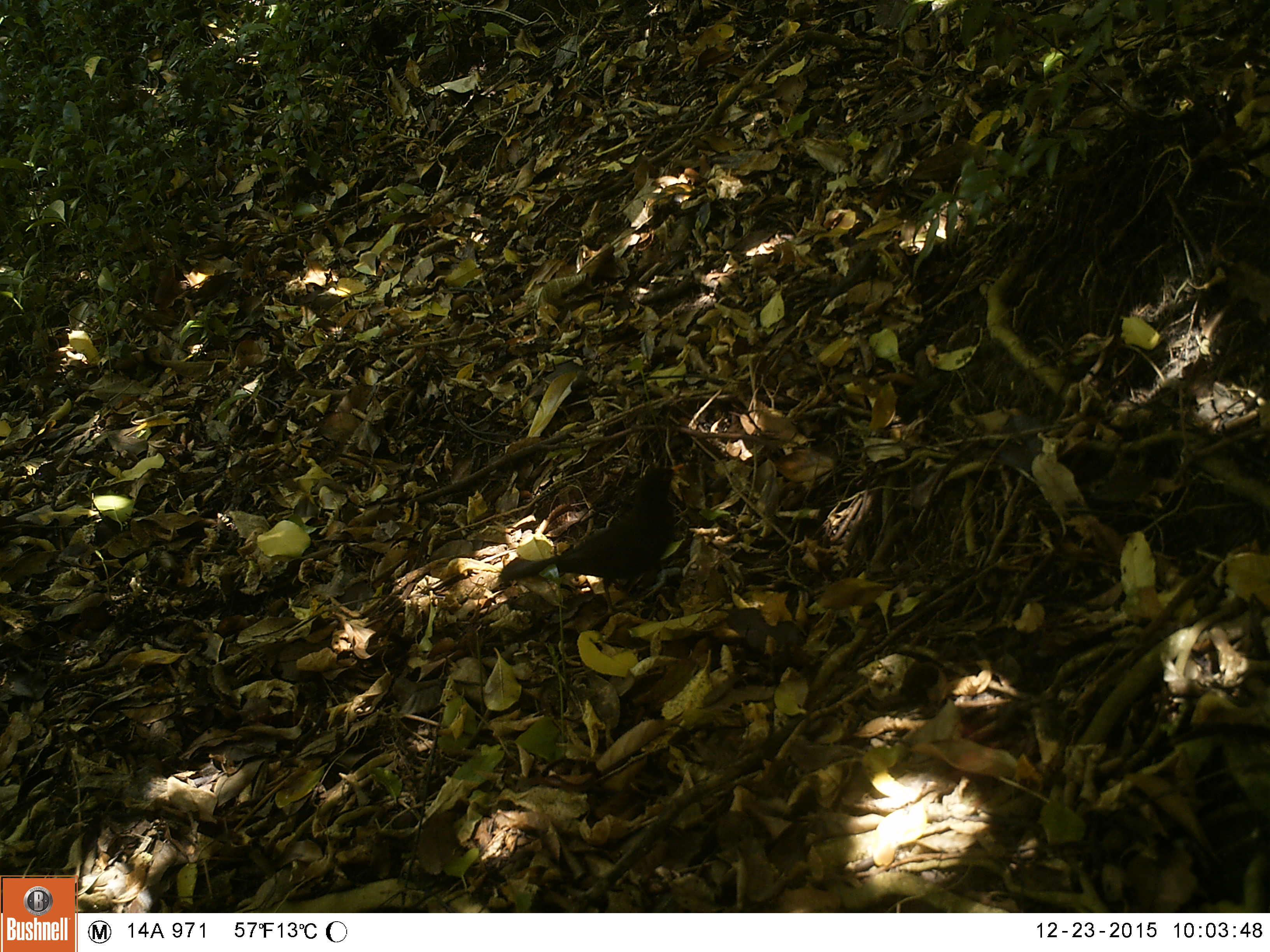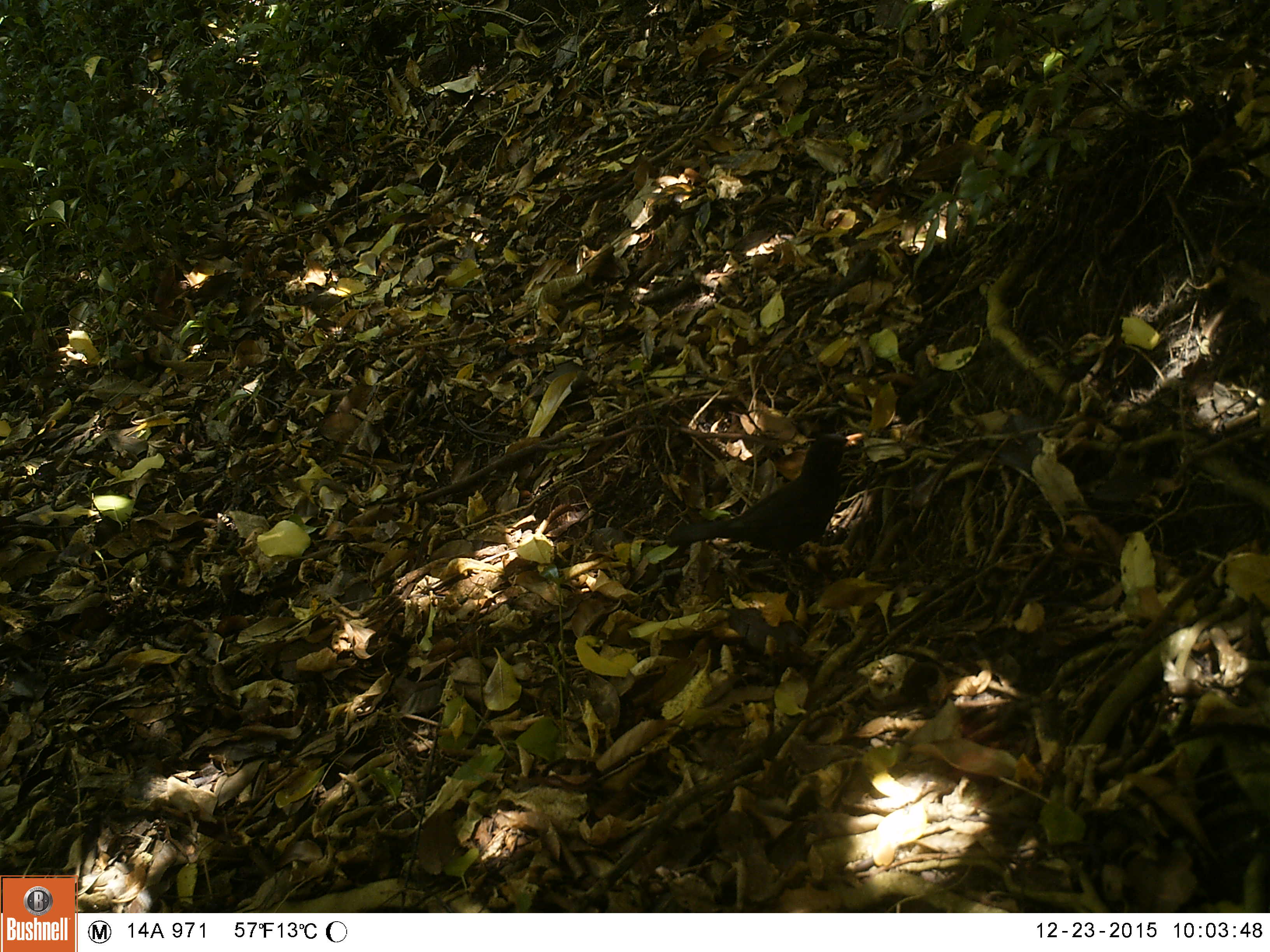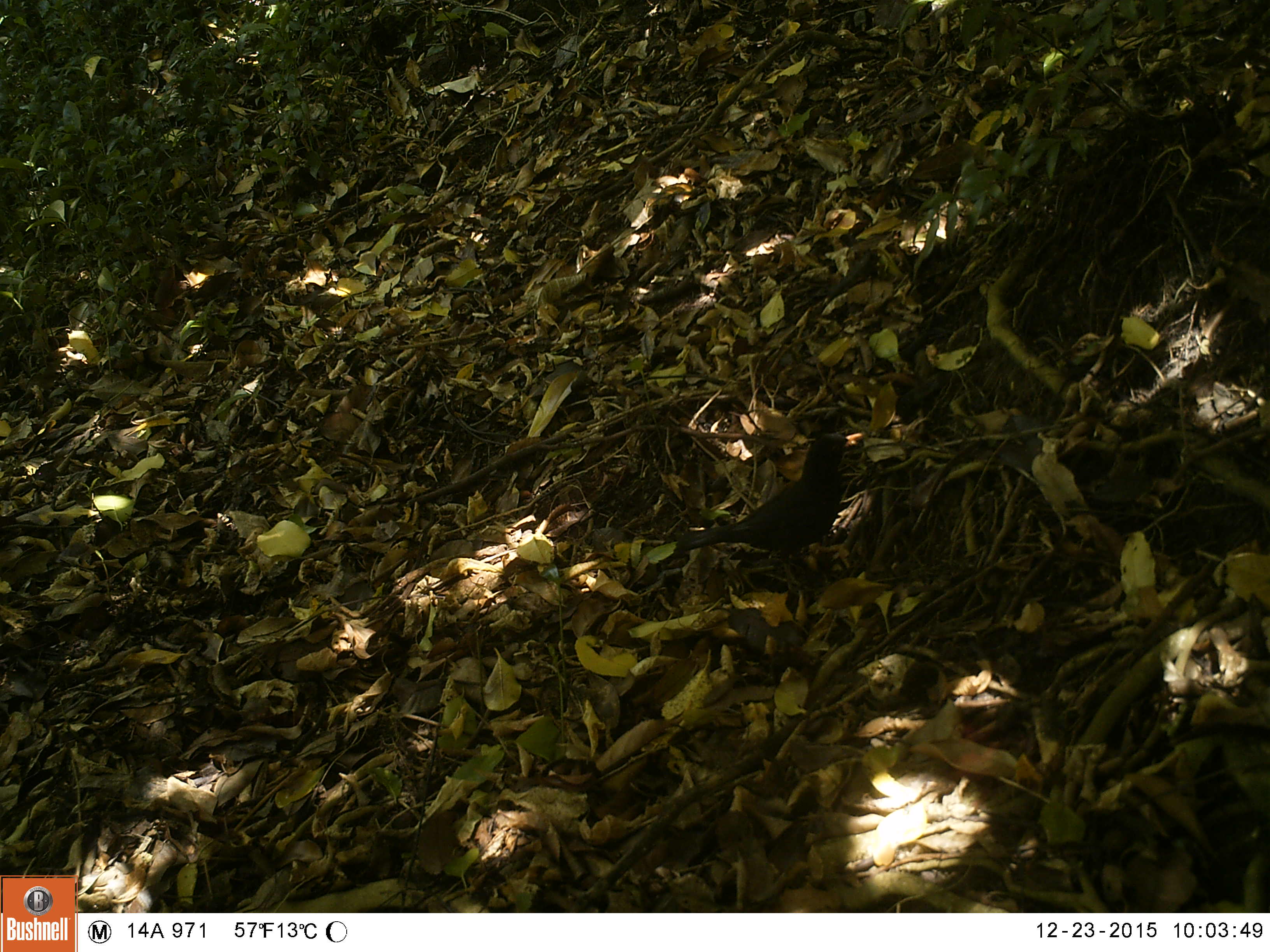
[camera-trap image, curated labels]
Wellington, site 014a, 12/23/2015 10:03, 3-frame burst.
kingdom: Animalia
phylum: Chordata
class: Aves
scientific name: Aves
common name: bird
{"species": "bird (Aves)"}